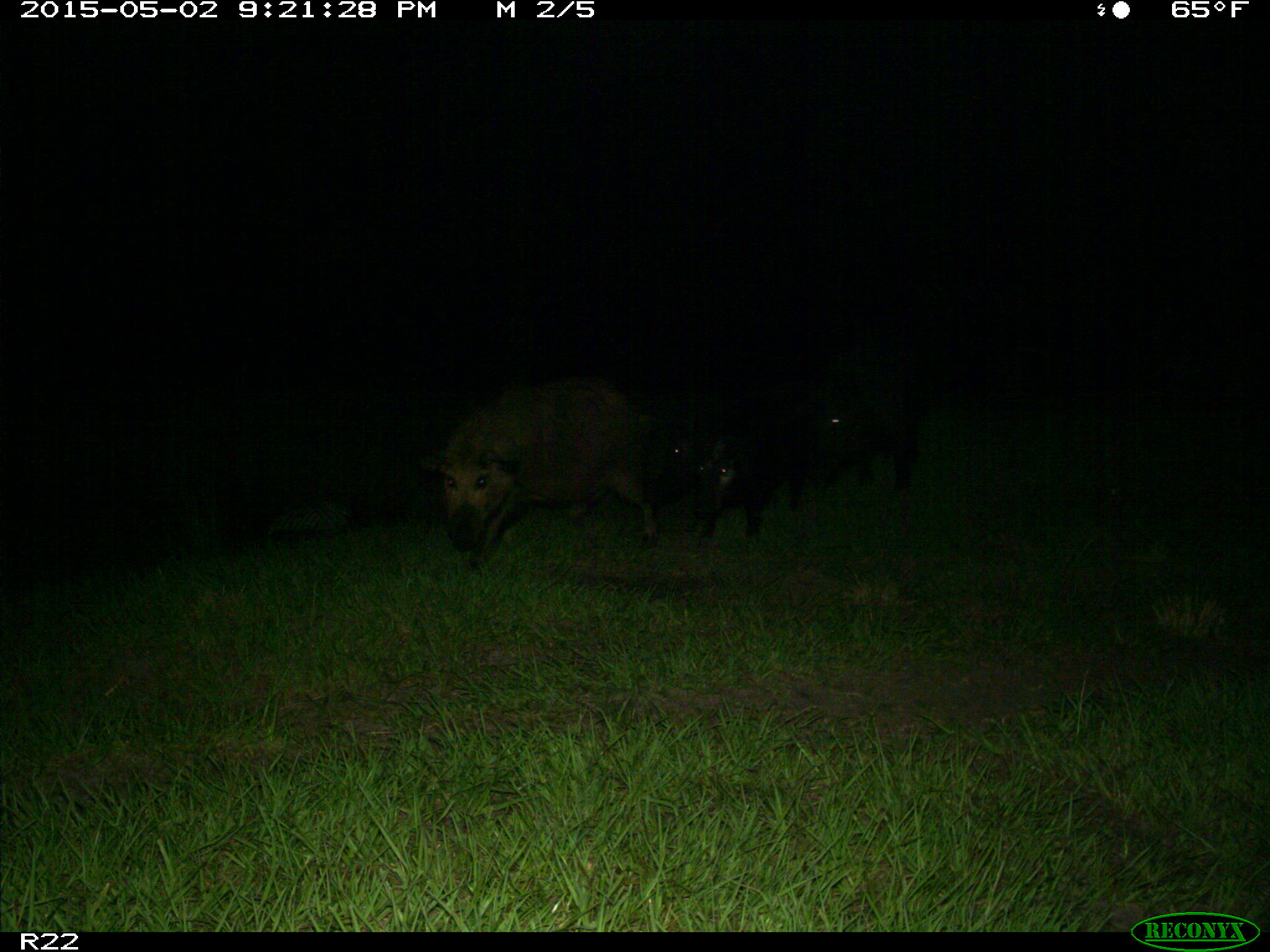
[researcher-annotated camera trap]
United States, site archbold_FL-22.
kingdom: Animalia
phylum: Chordata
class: Mammalia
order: Artiodactyla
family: Suidae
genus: Sus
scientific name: Sus scrofa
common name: wild boar